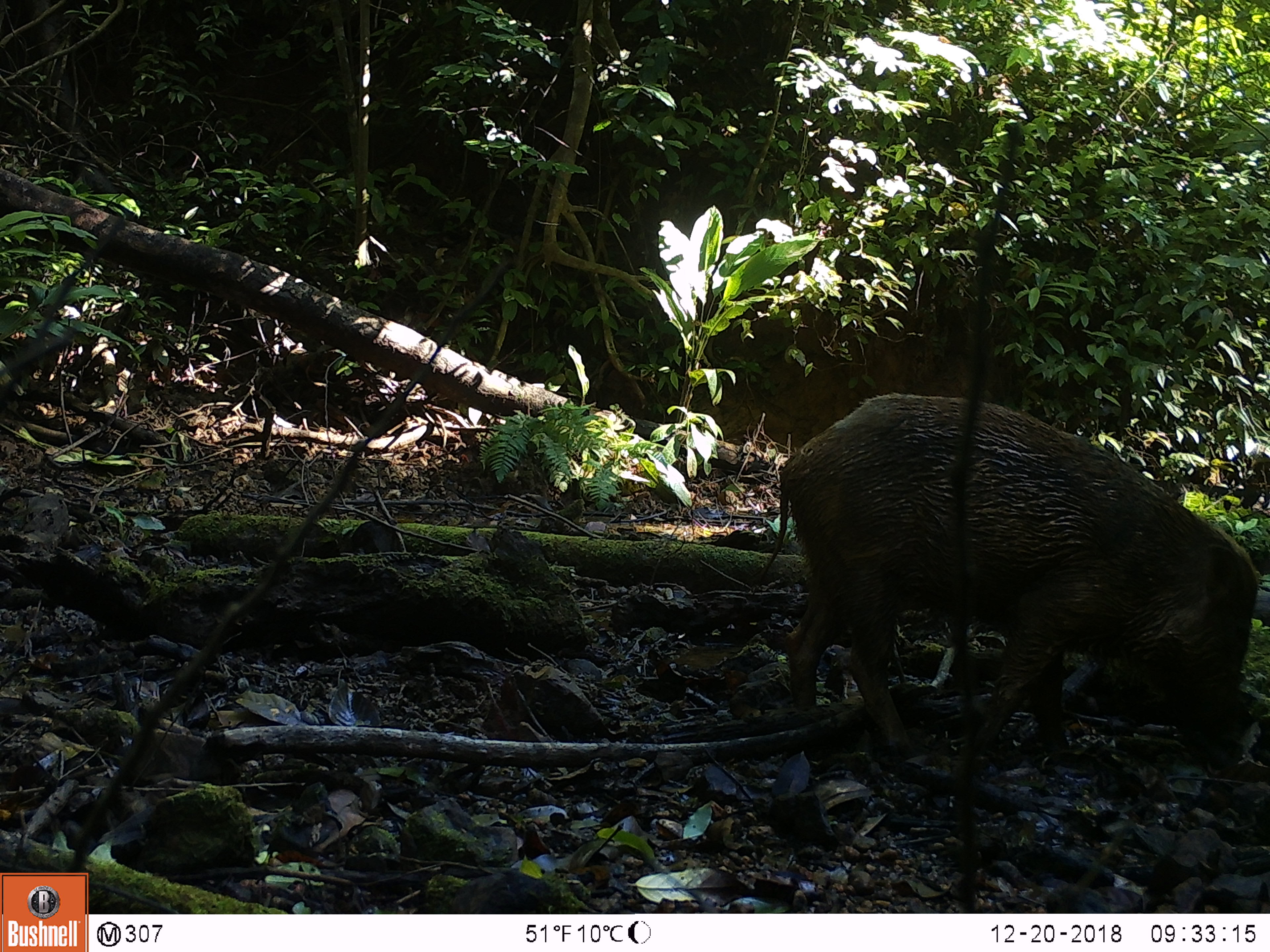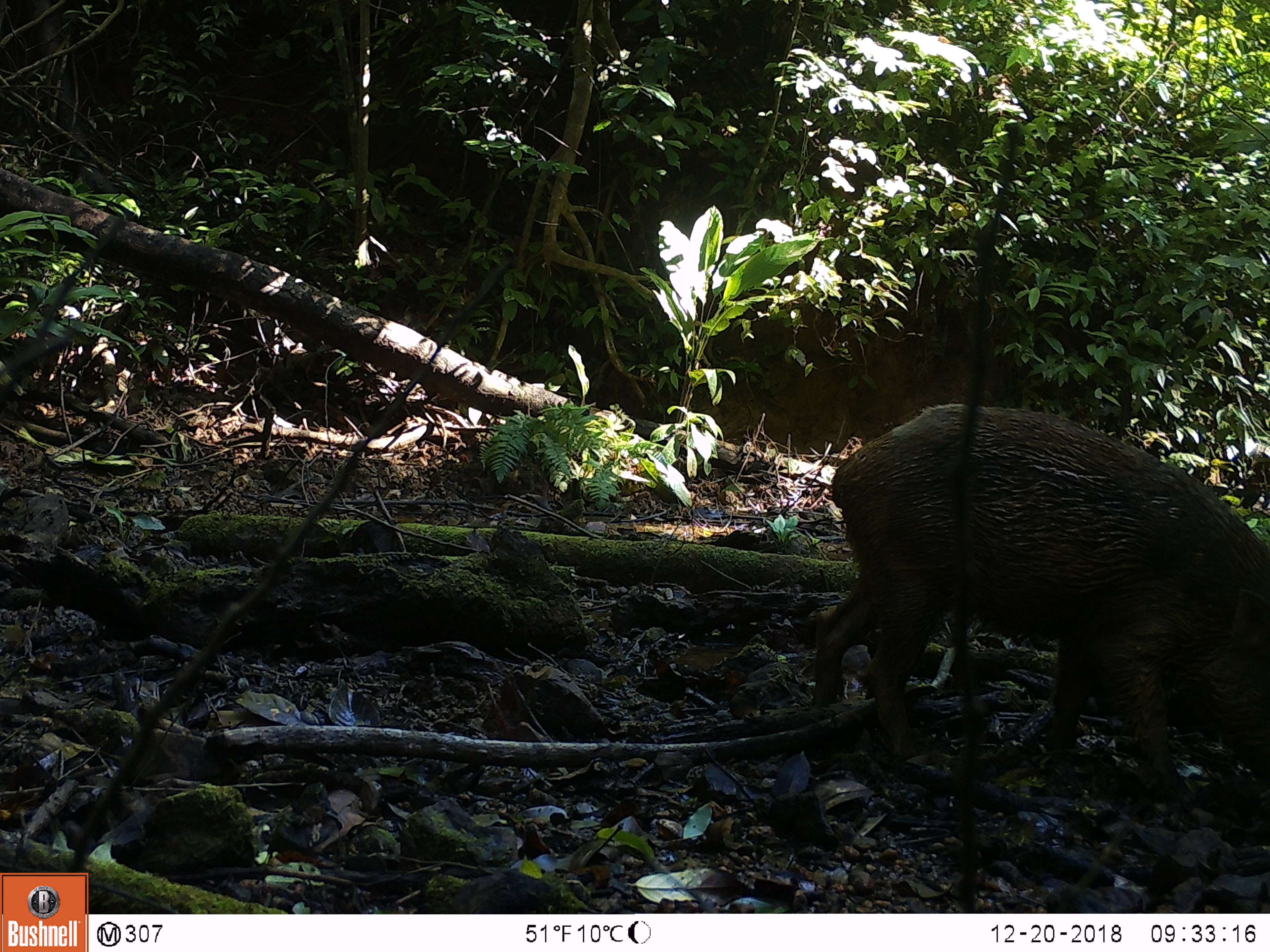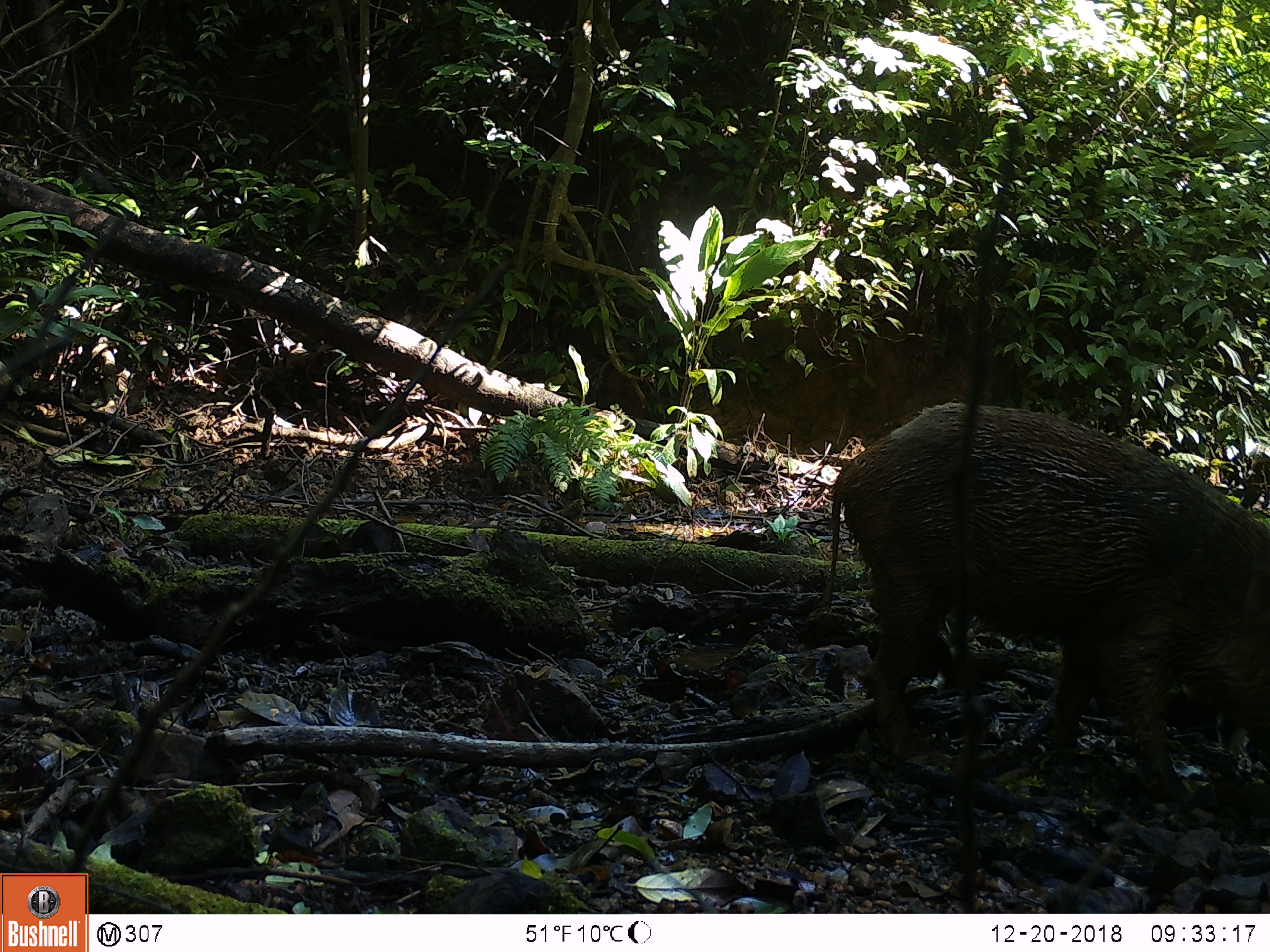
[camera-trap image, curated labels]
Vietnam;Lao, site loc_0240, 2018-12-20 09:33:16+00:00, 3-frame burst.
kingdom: Animalia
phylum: Chordata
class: Mammalia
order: Artiodactyla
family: Suidae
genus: Sus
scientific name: Sus scrofa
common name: eurasian wild pig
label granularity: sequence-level